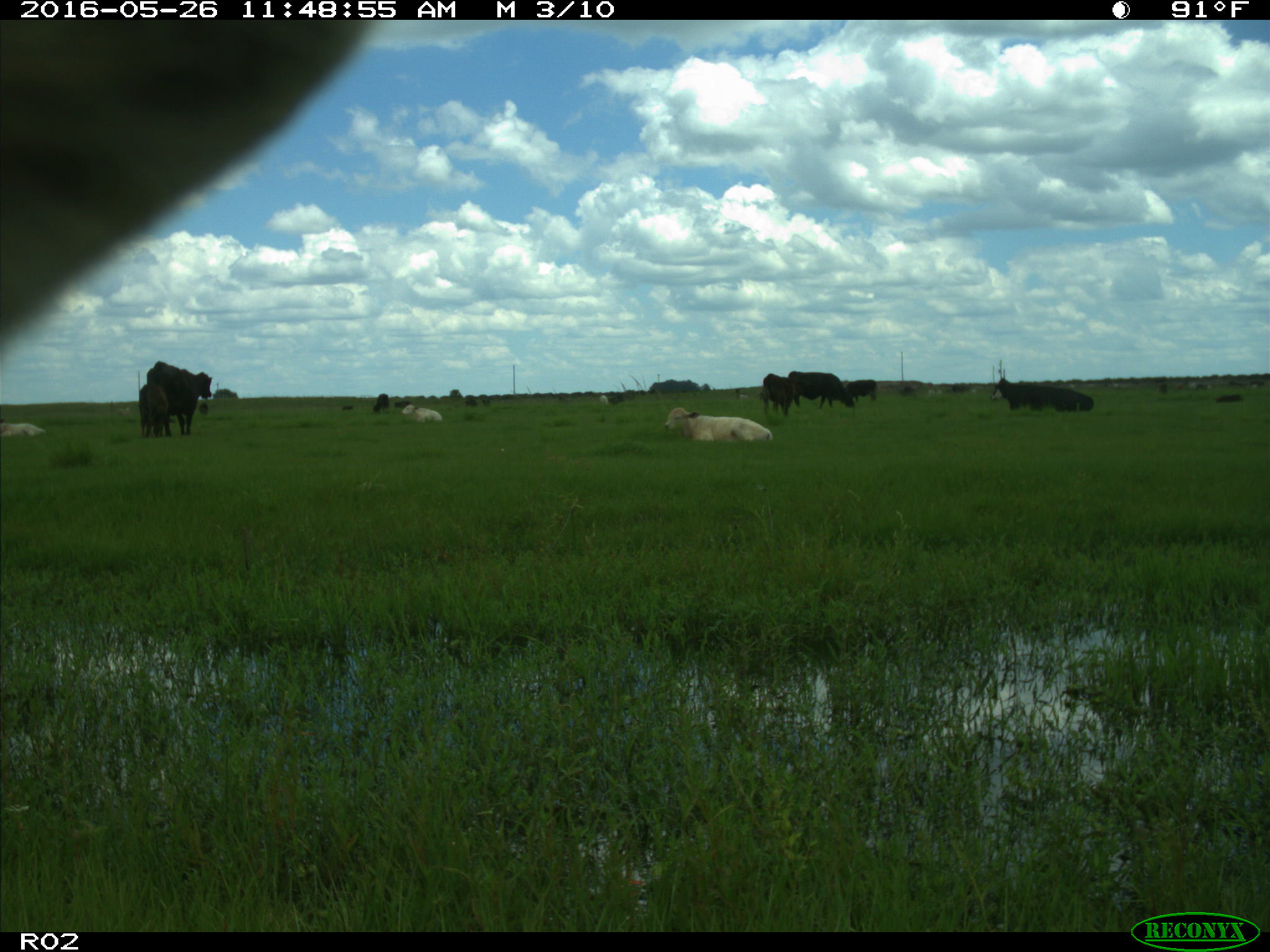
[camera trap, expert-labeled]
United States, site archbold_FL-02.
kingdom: Animalia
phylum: Chordata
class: Mammalia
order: Artiodactyla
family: Bovidae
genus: Bos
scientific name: Bos taurus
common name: domestic cow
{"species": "Bos taurus (domestic cow)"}